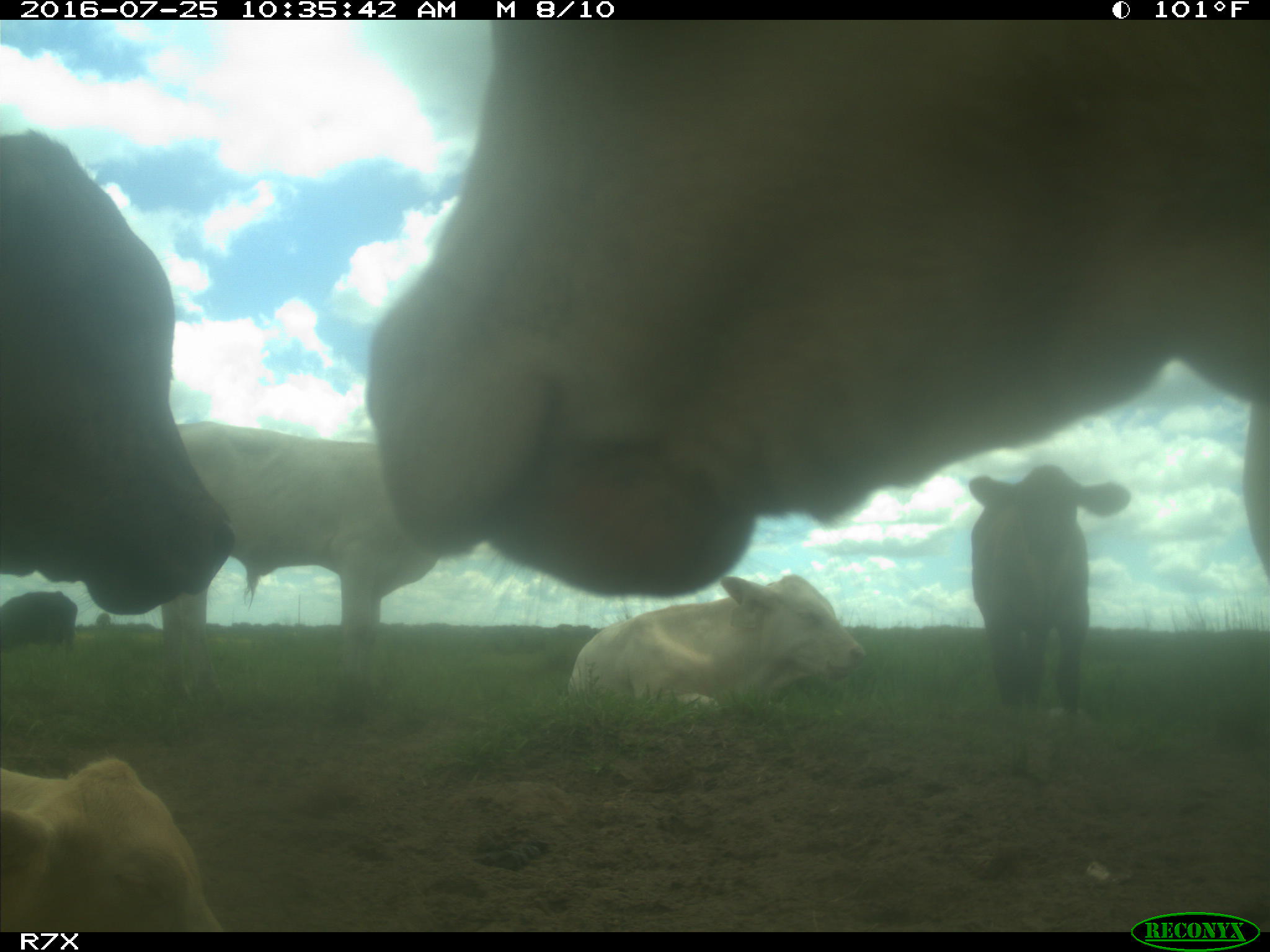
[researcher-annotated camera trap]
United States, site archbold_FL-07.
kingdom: Animalia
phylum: Chordata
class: Mammalia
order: Artiodactyla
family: Bovidae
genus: Bos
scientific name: Bos taurus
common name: domestic cow